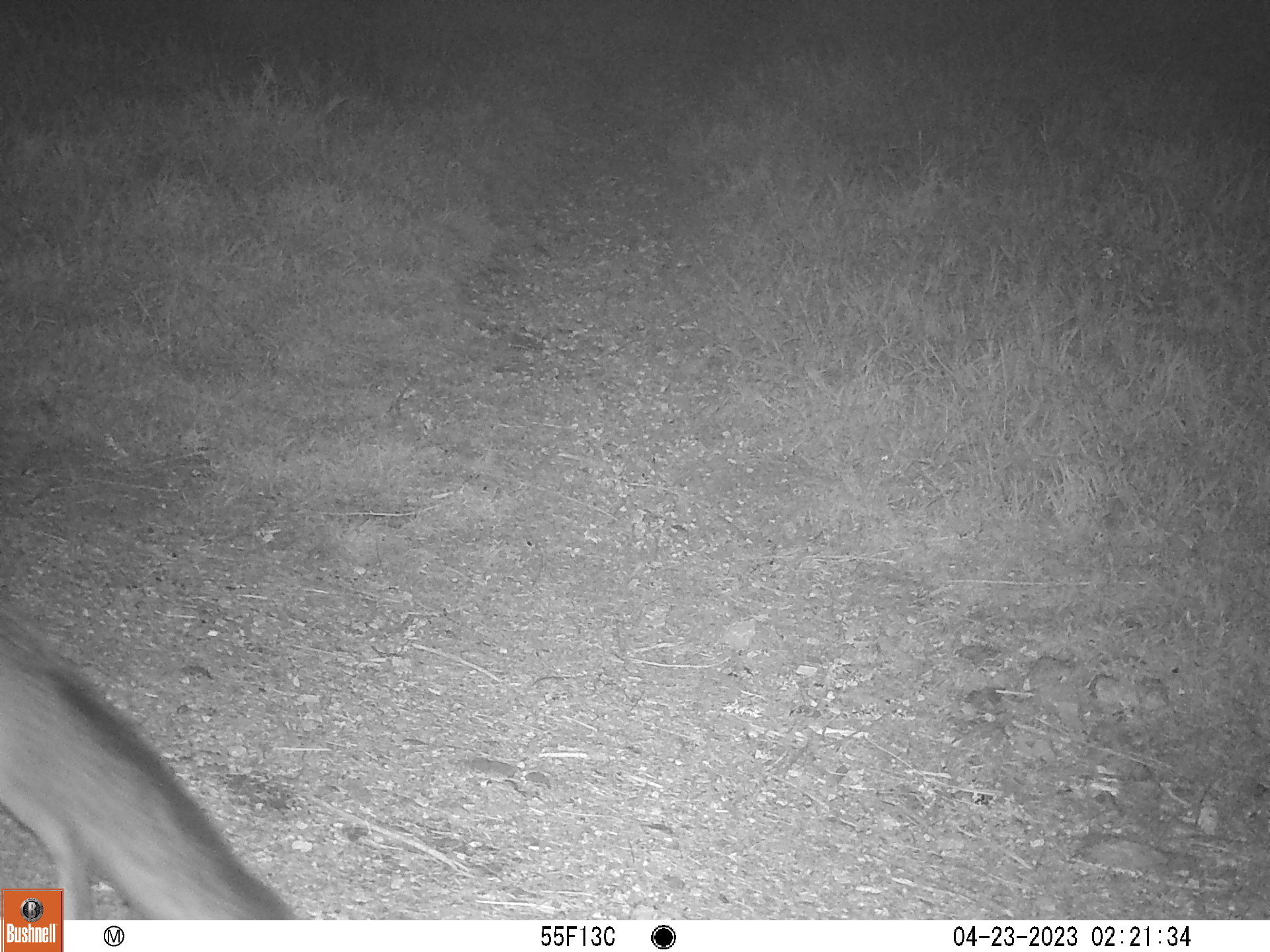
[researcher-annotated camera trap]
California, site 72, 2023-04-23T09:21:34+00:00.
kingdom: Animalia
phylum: Chordata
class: Mammalia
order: Carnivora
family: Canidae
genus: Urocyon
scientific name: Urocyon cinereoargenteus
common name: gray fox